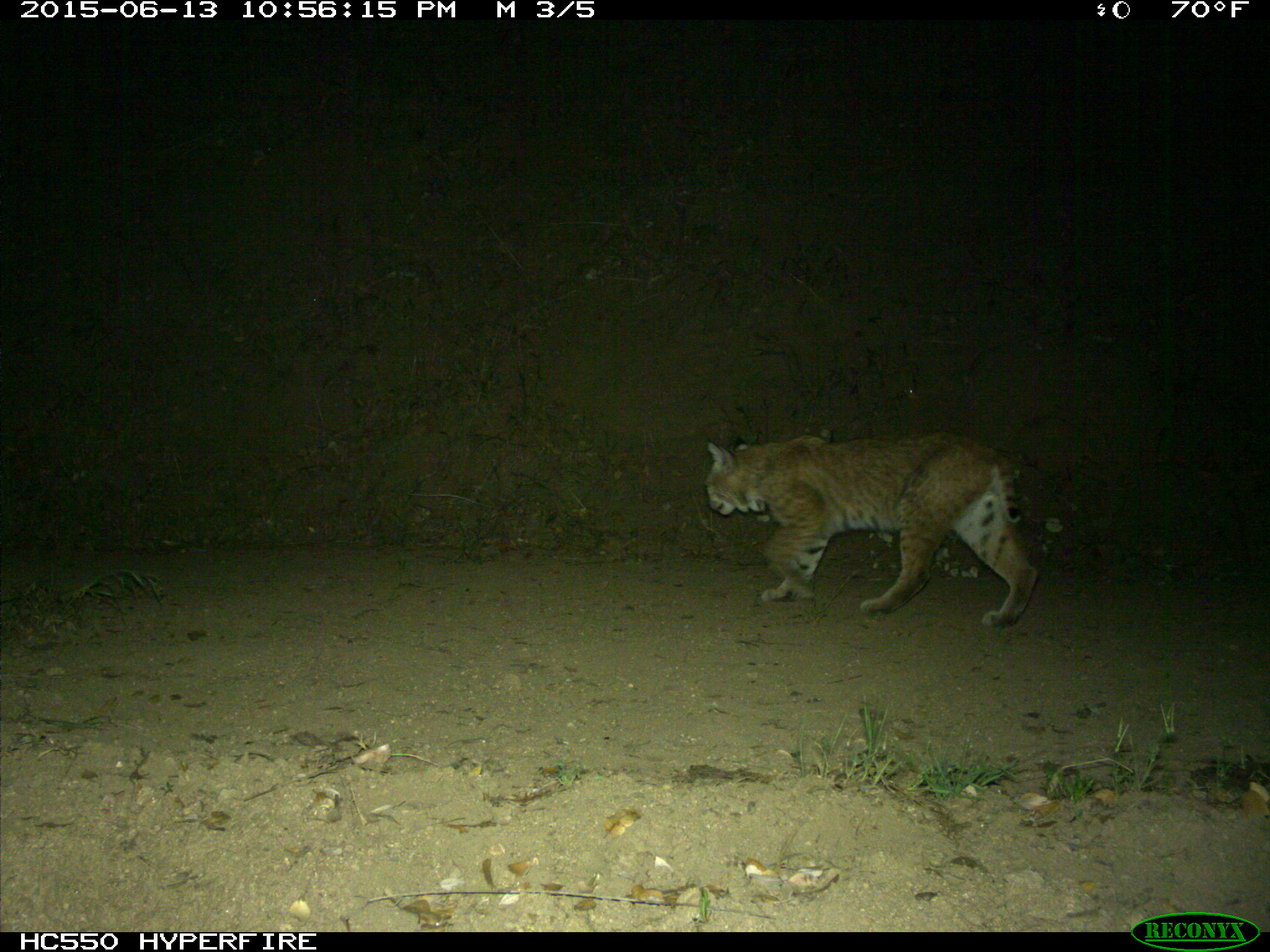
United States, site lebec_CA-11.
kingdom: Animalia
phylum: Chordata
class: Mammalia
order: Carnivora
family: Felidae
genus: Lynx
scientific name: Lynx rufus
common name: bobcat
Lynx rufus (bobcat).